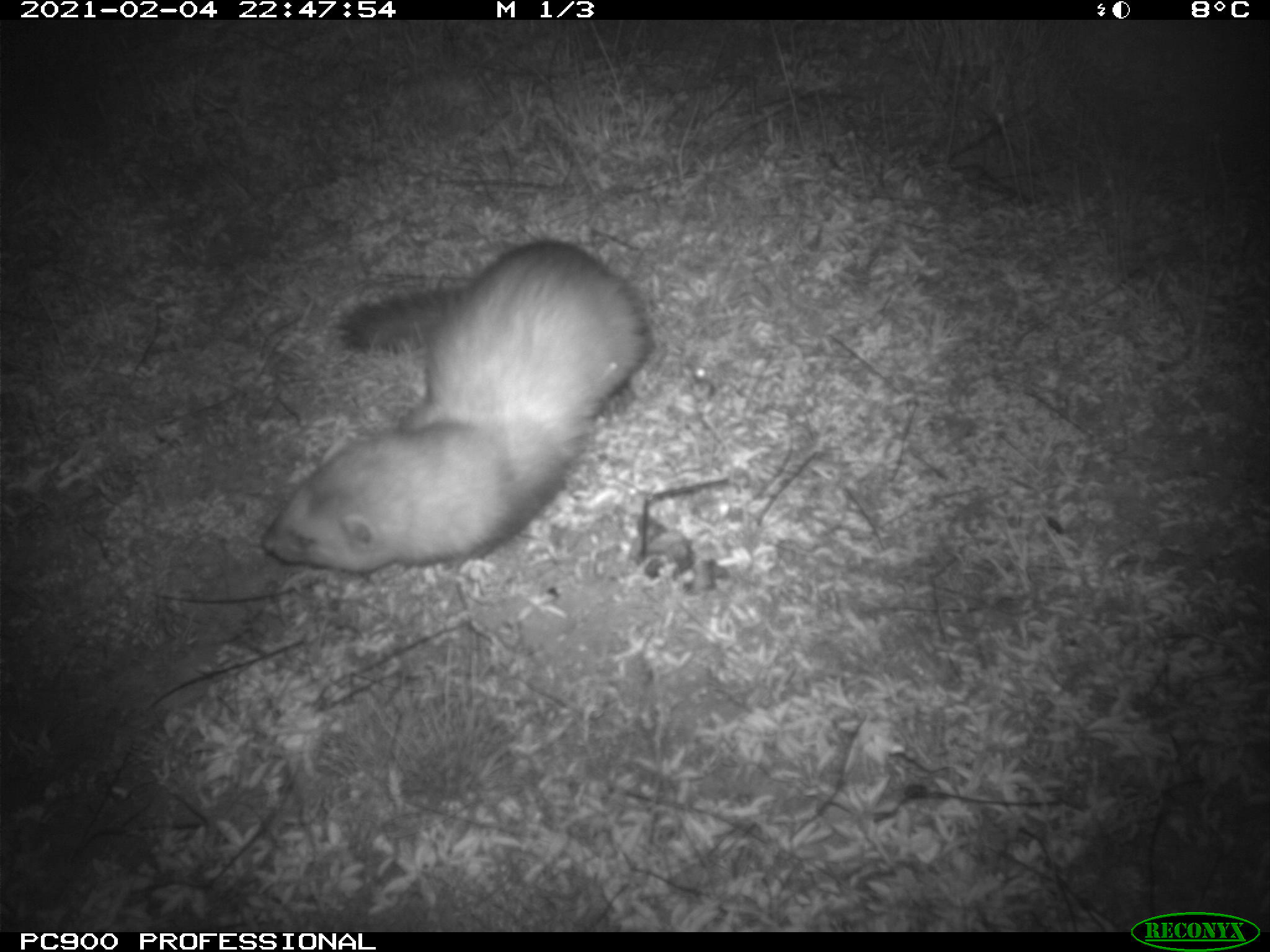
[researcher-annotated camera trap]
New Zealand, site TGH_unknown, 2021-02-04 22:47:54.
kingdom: Animalia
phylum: Chordata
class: Mammalia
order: Carnivora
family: Mustelidae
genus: Mustela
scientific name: Mustela furo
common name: ferret